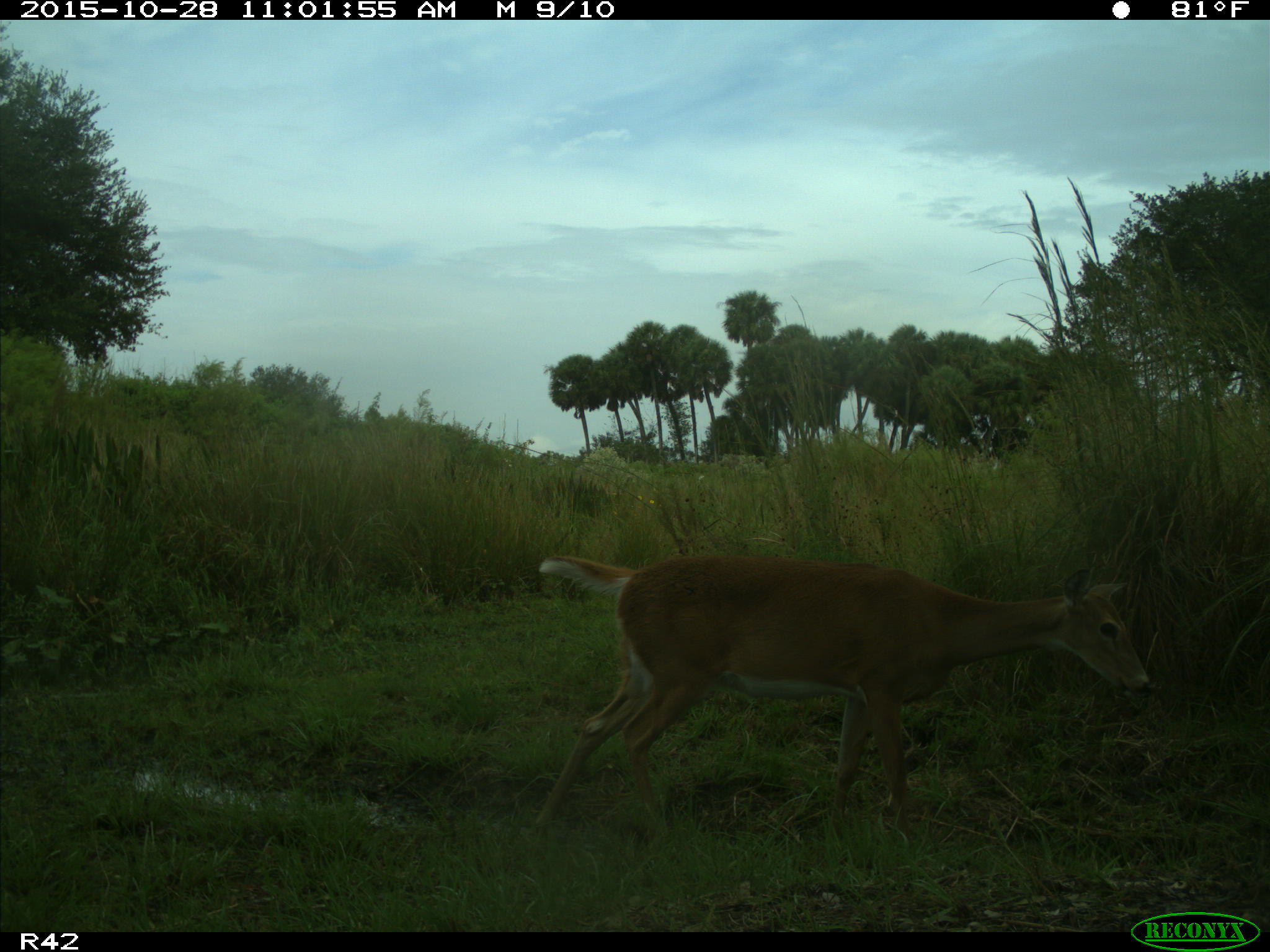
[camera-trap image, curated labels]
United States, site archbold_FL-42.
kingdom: Animalia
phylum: Chordata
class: Mammalia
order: Artiodactyla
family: Cervidae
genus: Odocoileus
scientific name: Odocoileus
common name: deer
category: unidentified deer